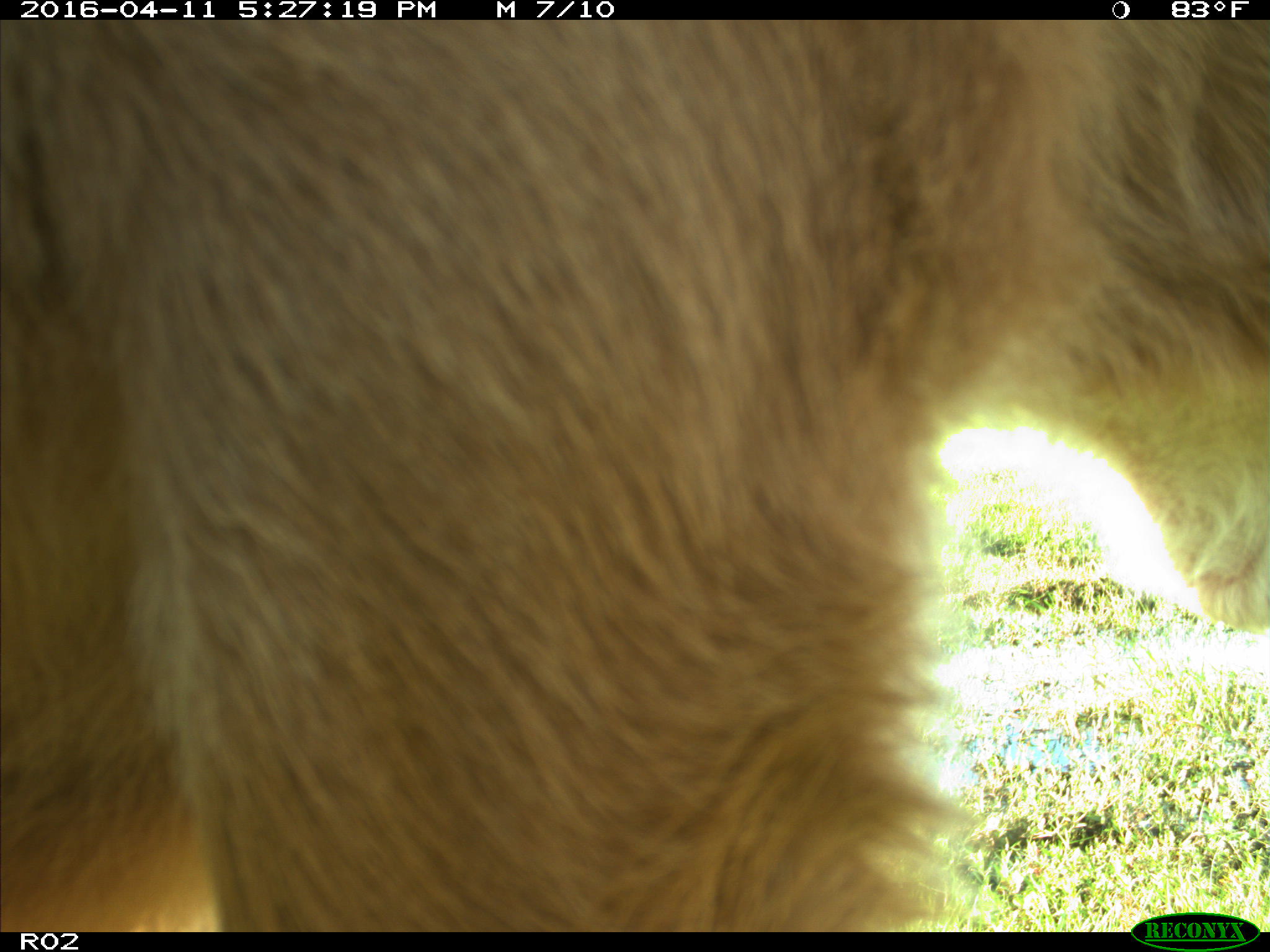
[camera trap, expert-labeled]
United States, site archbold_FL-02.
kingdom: Animalia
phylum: Chordata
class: Mammalia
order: Artiodactyla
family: Bovidae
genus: Bos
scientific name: Bos taurus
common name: domestic cow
Bos taurus (domestic cow).